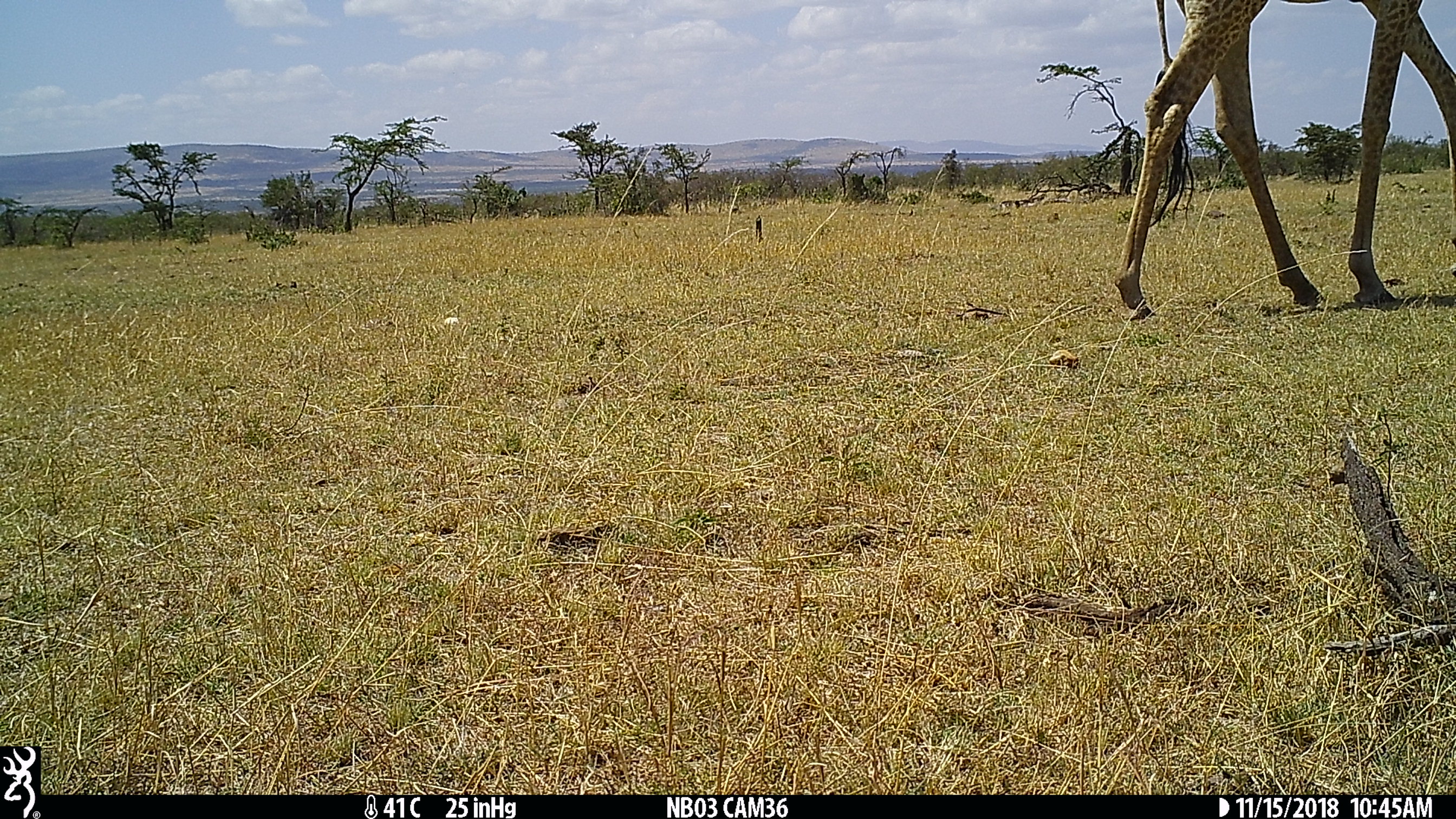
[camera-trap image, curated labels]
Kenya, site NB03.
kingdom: Animalia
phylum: Chordata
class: Mammalia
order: Artiodactyla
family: Giraffidae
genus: Giraffa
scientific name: Giraffa camelopardalis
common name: northern giraffe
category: giraffe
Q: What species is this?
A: Giraffe (northern giraffe) (Giraffa camelopardalis).